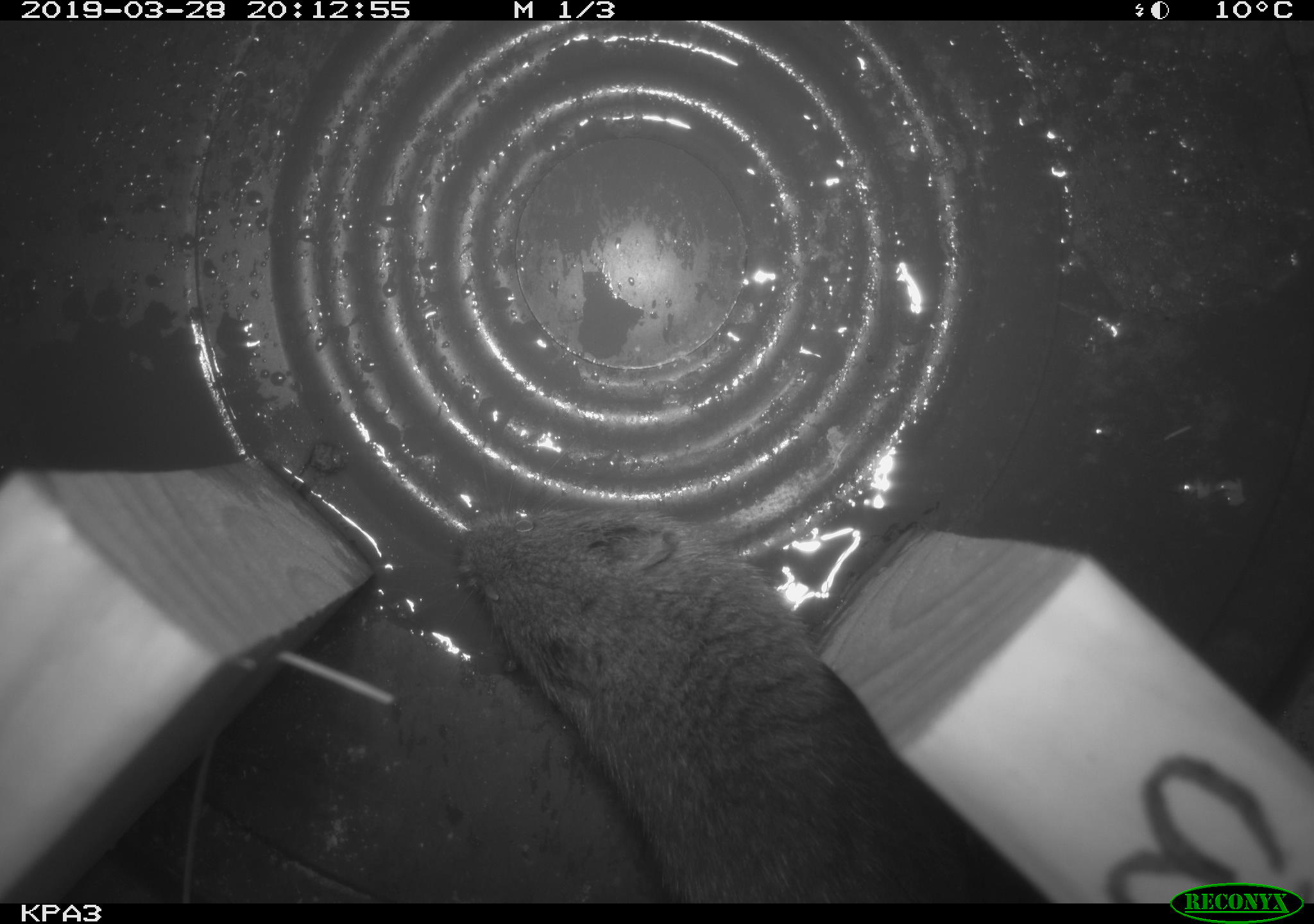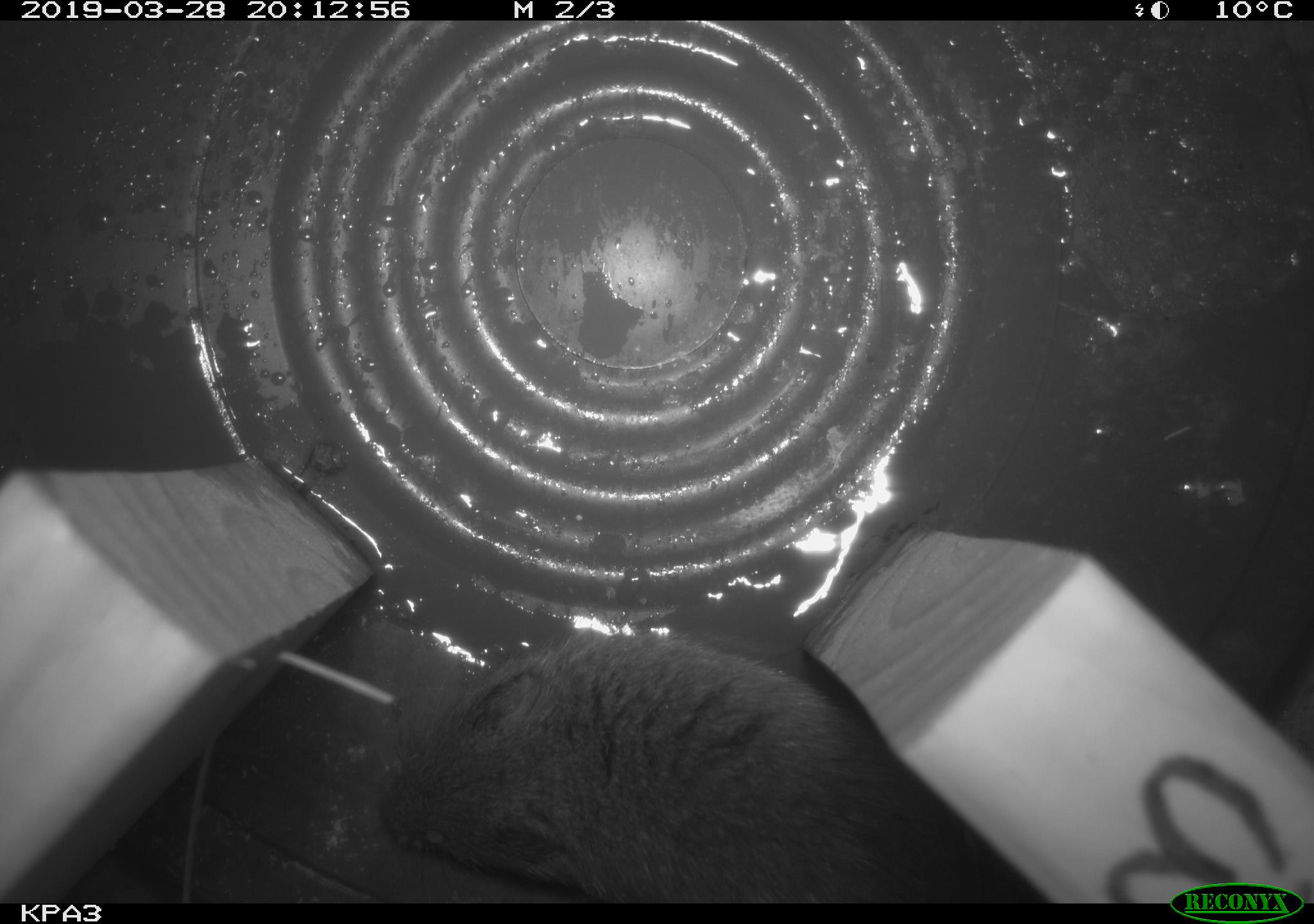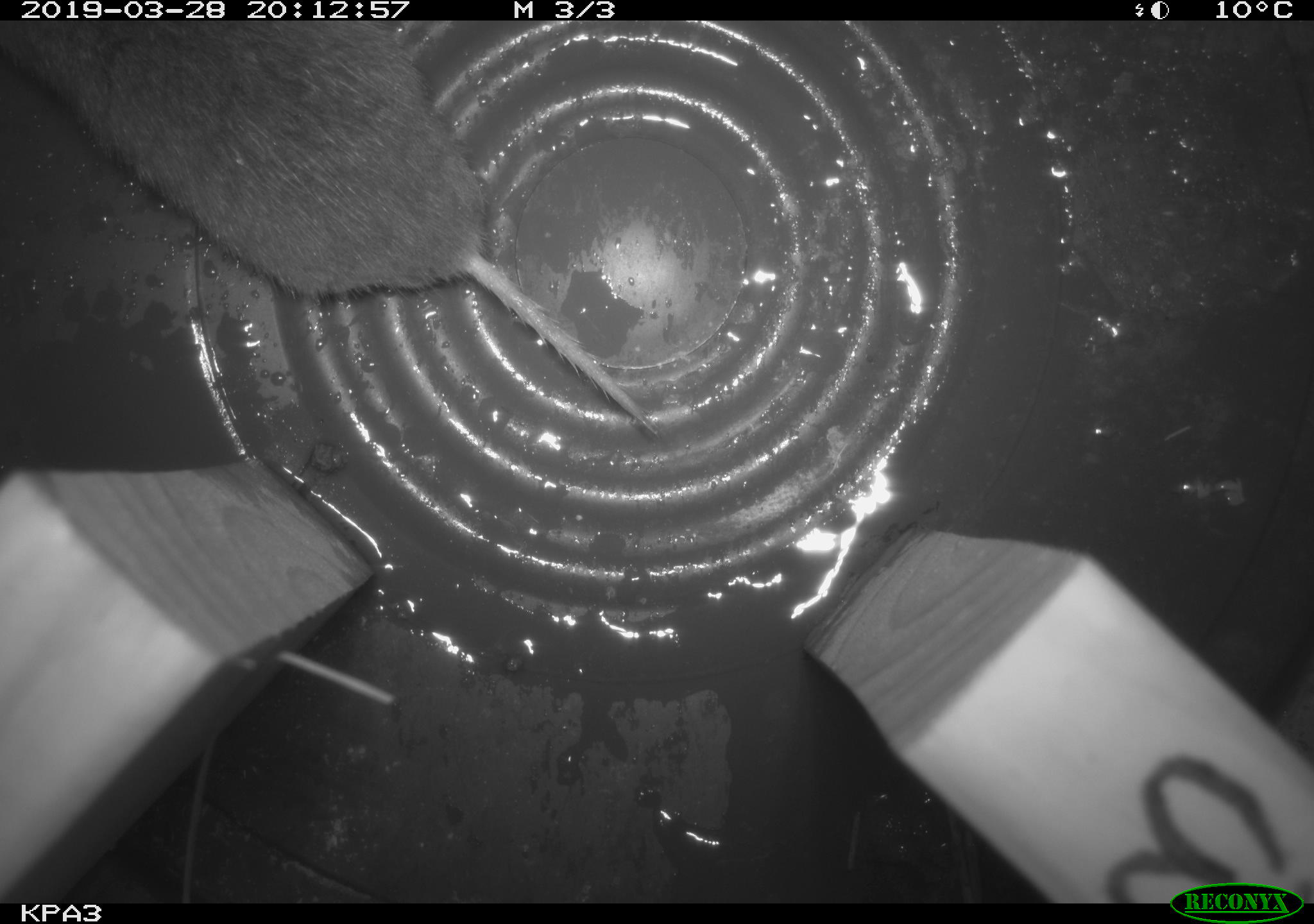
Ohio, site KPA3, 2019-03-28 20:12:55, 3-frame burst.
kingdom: Animalia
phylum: Chordata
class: Mammalia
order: Rodentia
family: Cricetidae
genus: Microtus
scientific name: Microtus pennsylvanicus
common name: meadow vole